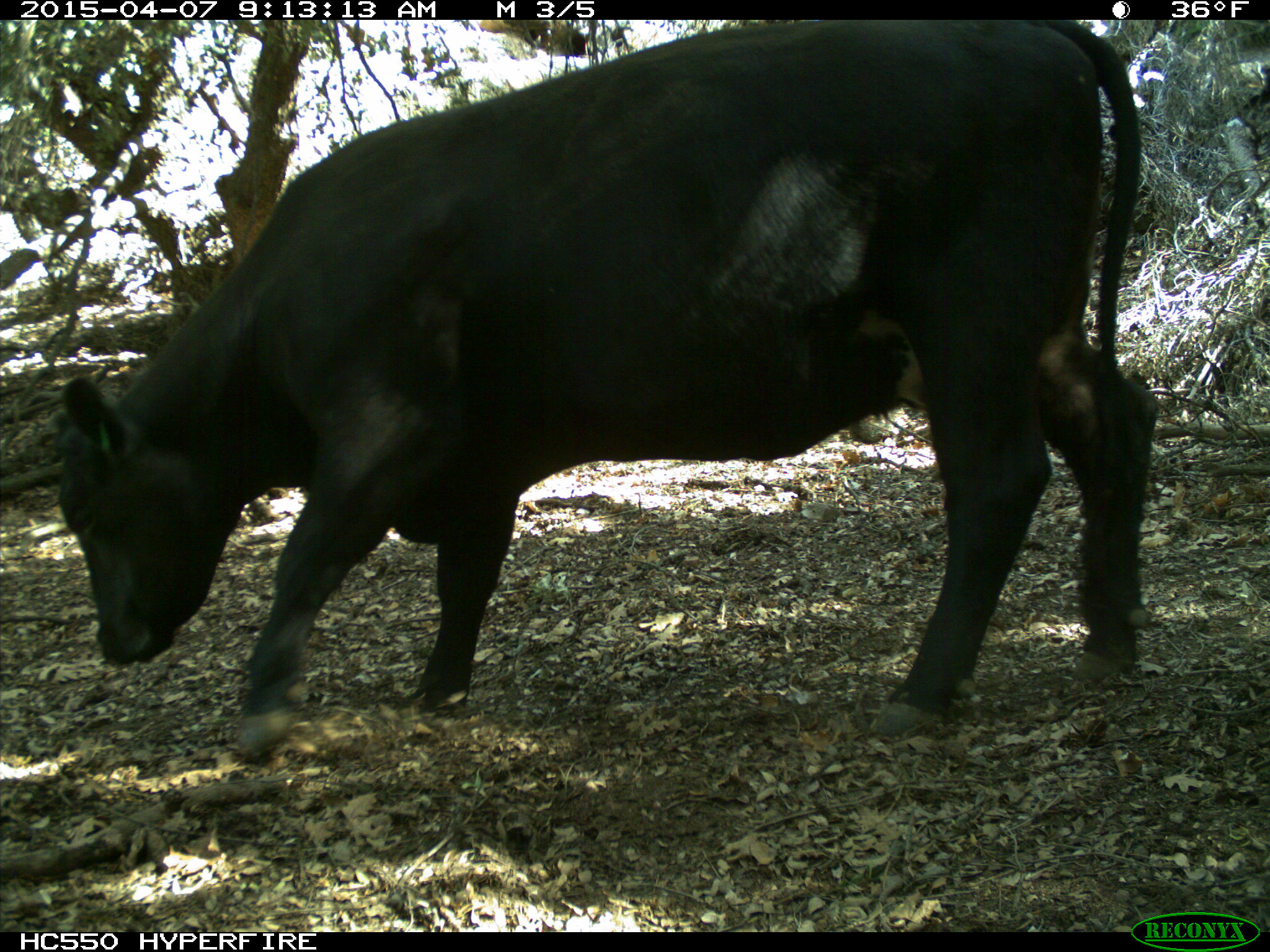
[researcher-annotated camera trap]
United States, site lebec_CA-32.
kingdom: Animalia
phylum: Chordata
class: Mammalia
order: Artiodactyla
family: Bovidae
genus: Bos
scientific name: Bos taurus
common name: domestic cow